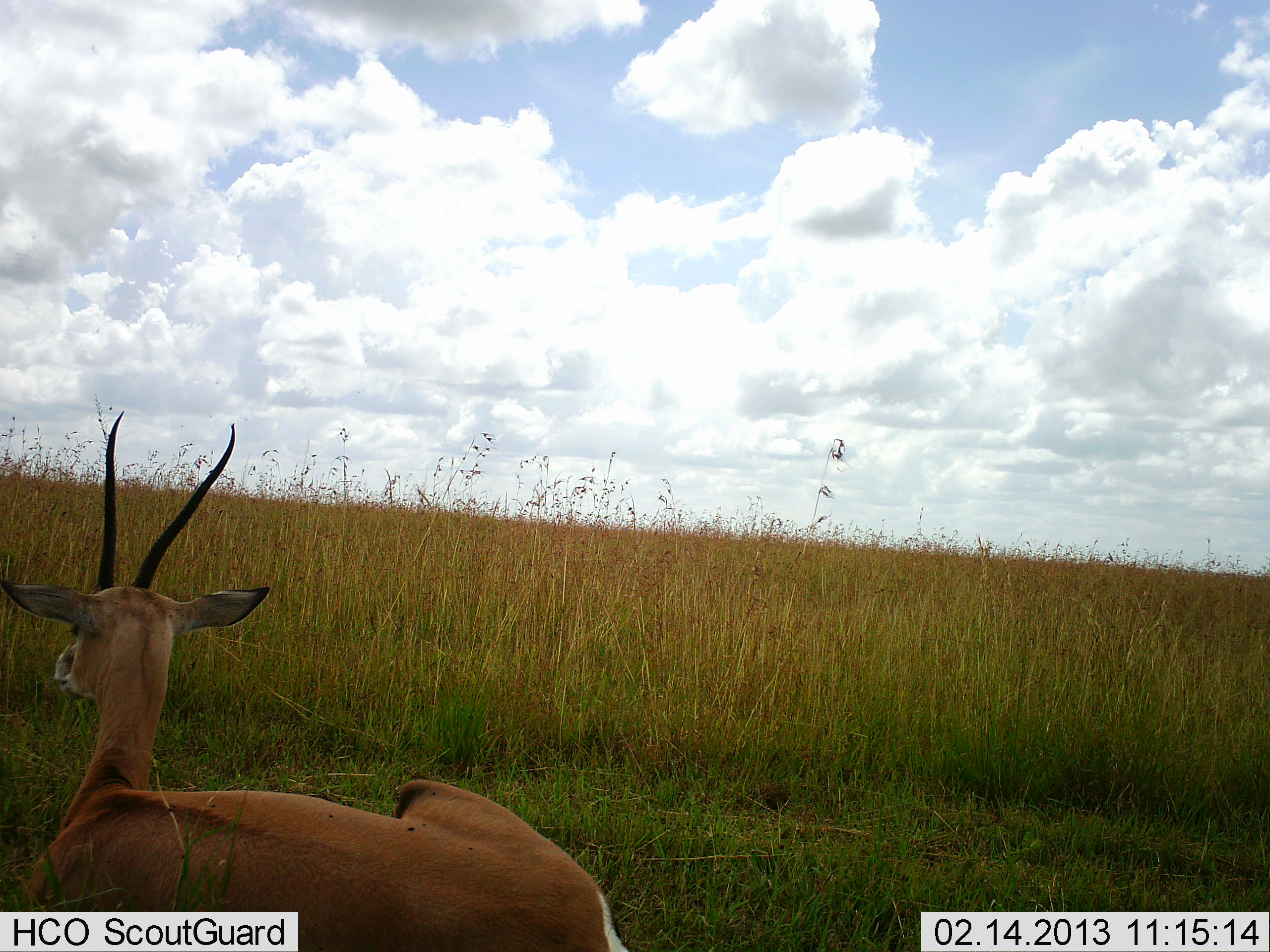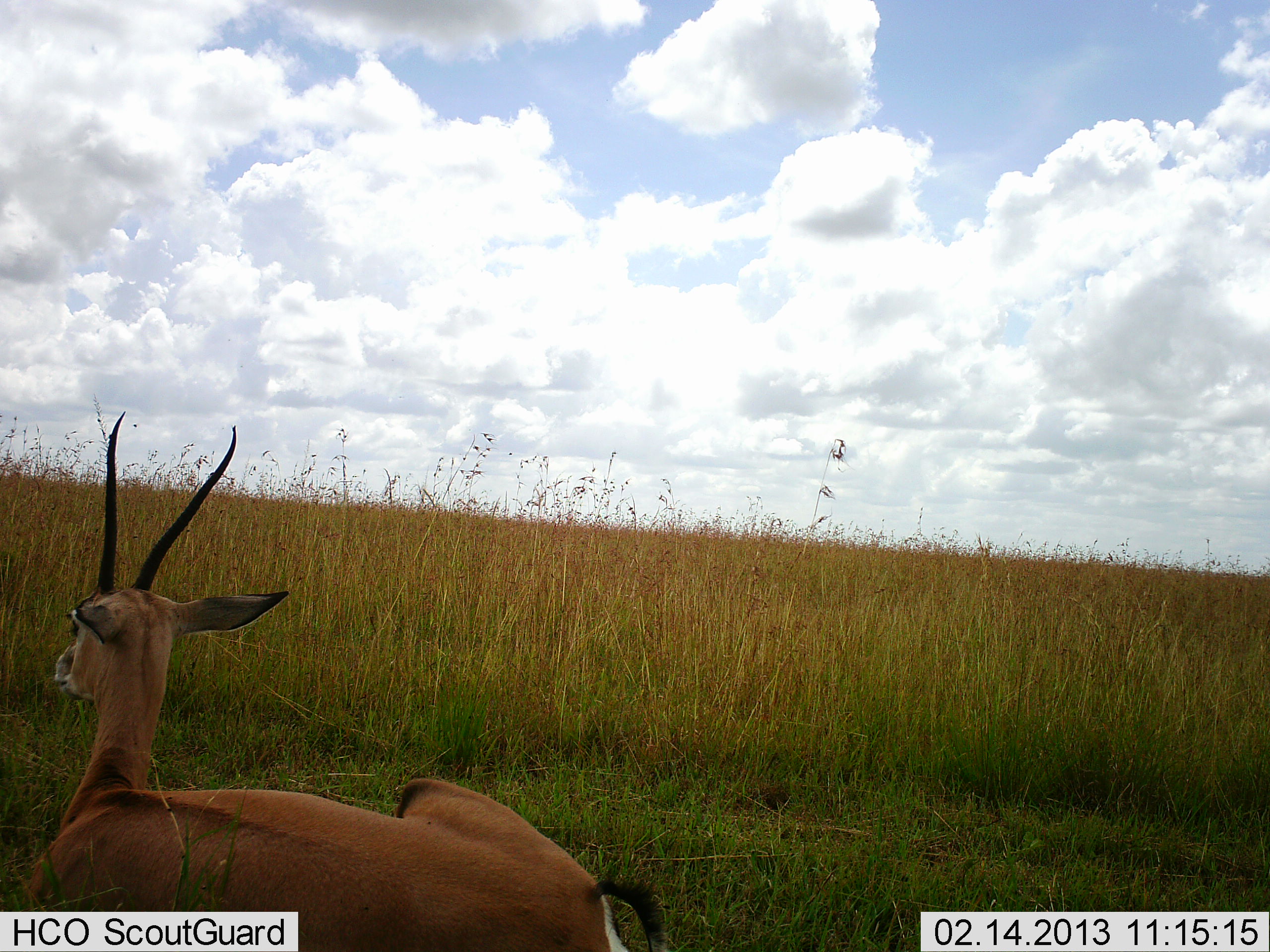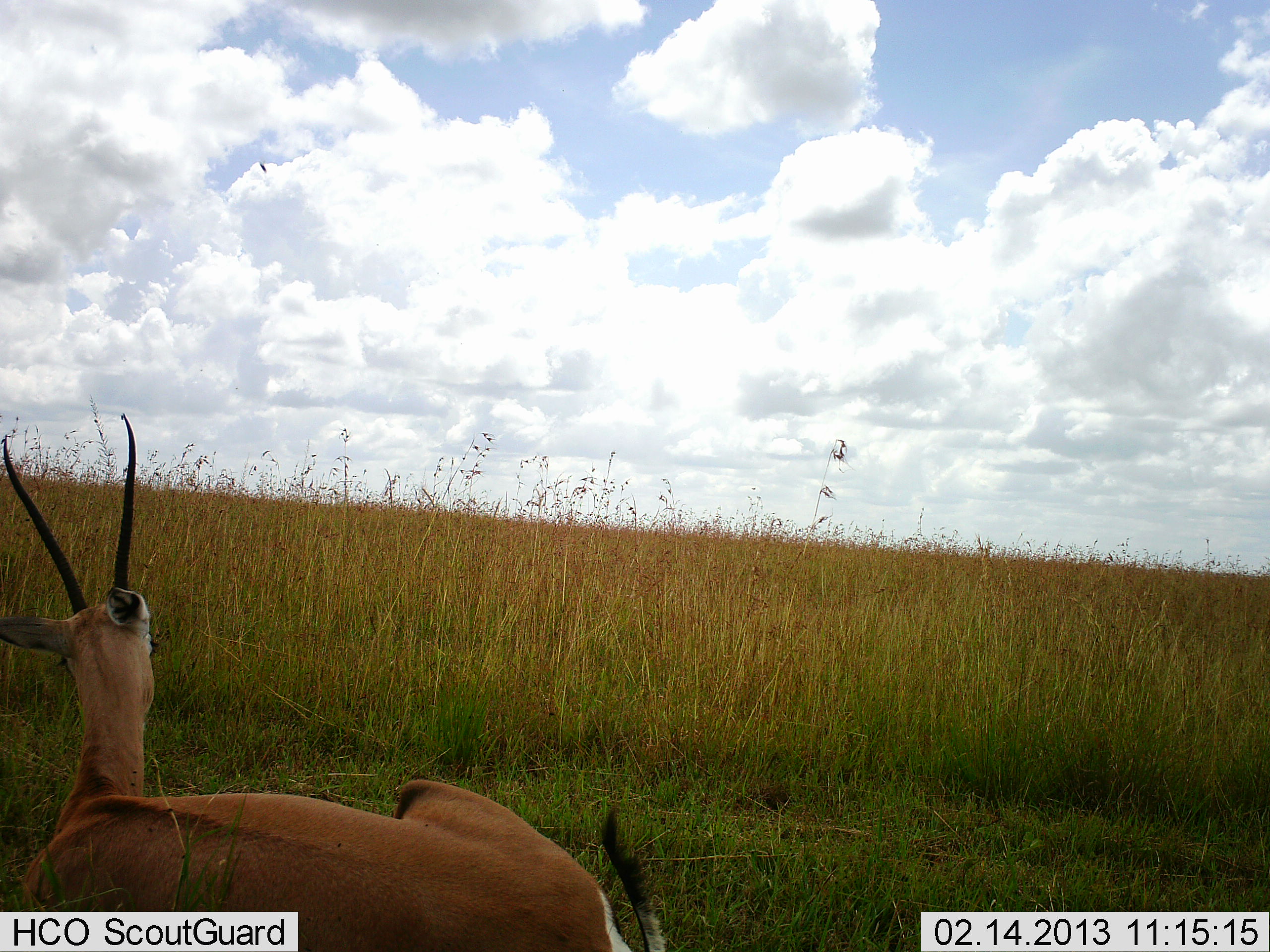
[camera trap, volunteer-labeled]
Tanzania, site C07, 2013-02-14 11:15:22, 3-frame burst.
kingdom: Animalia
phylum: Chordata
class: Mammalia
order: Artiodactyla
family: Bovidae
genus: Nanger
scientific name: Nanger granti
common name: grant's gazelle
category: gazellegrants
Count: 1.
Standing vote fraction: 0%.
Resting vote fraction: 97%.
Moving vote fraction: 3%.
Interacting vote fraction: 0%.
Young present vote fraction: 0%.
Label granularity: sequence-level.